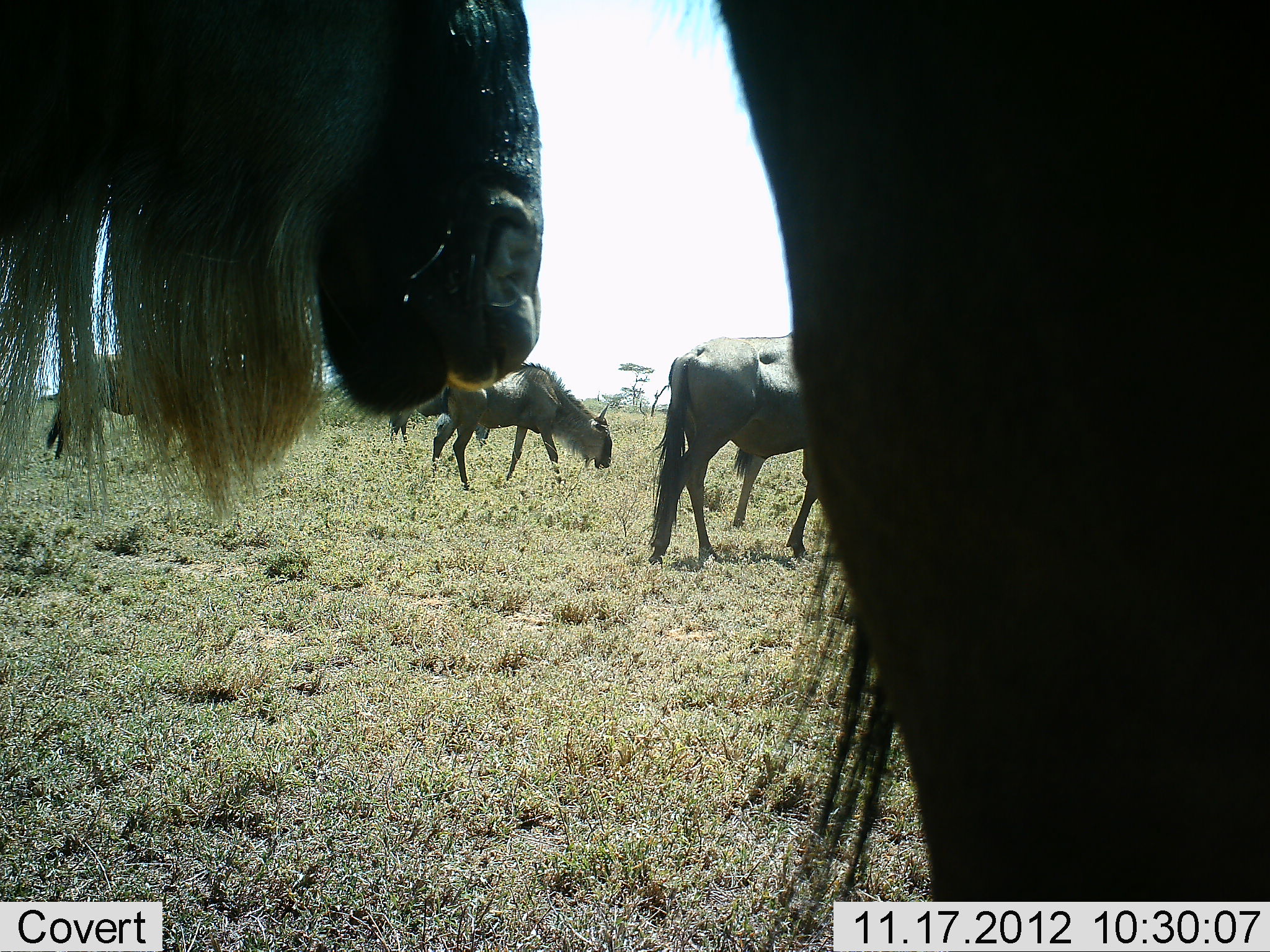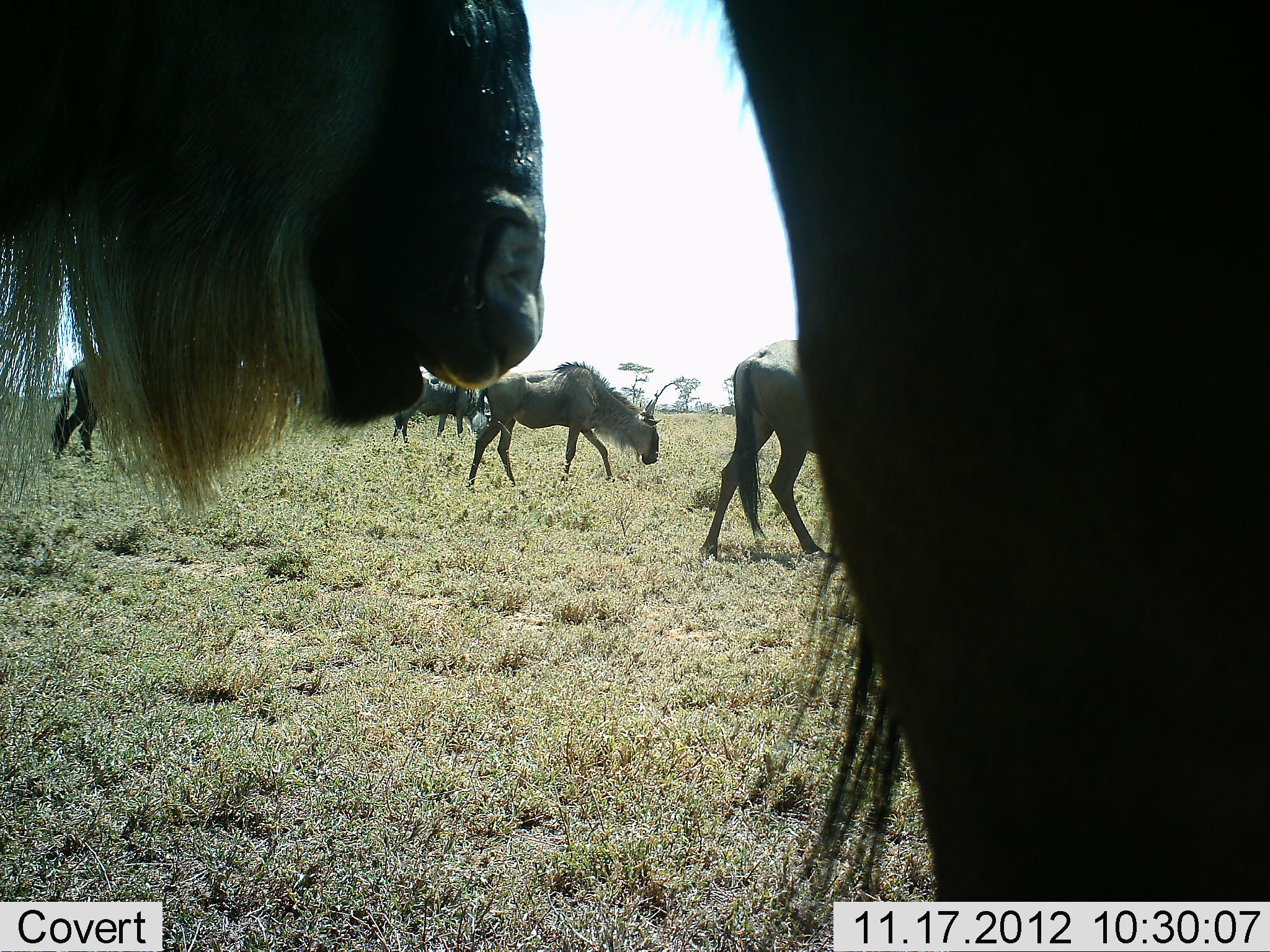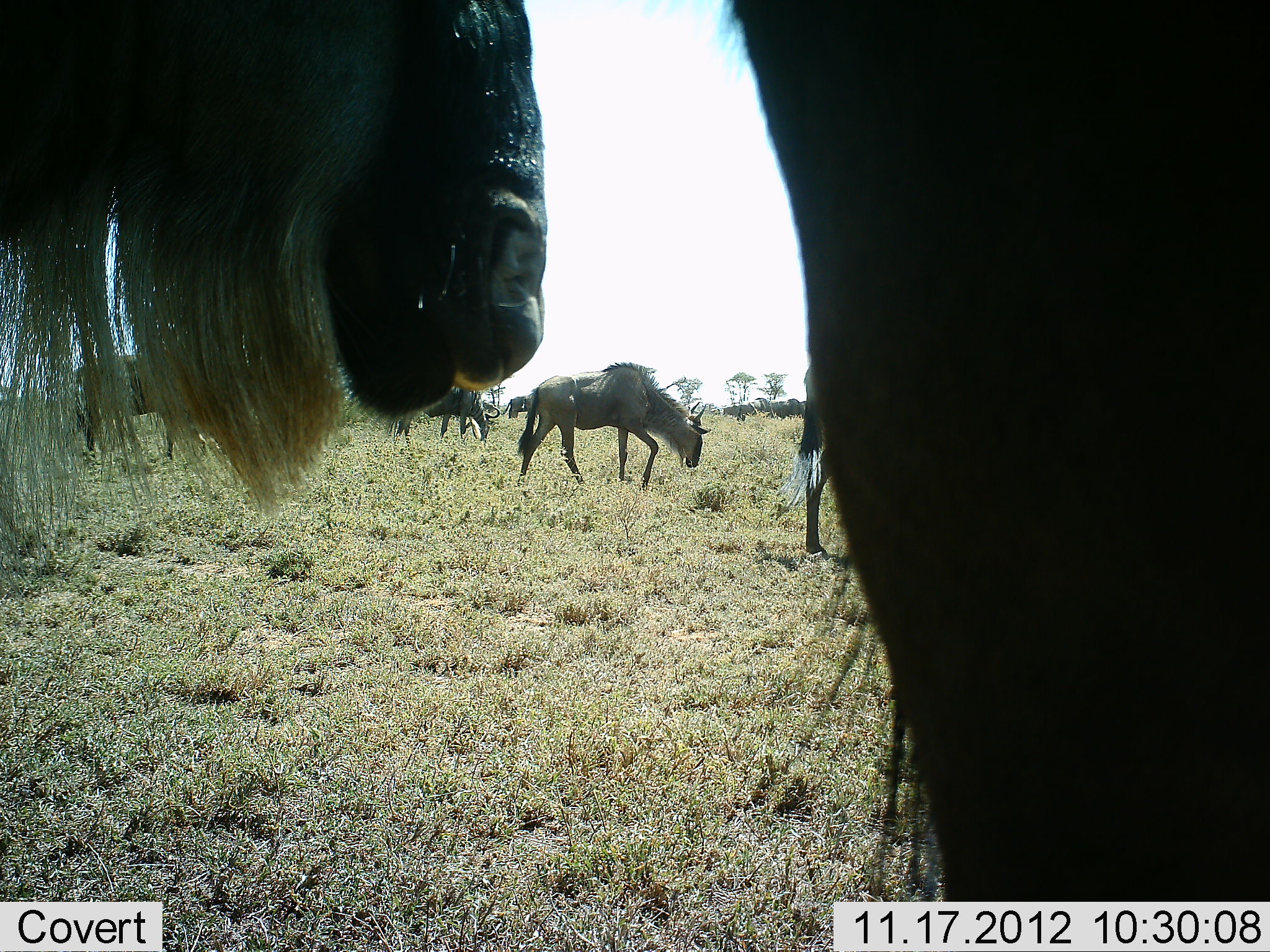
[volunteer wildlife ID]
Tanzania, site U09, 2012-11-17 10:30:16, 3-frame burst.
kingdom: Animalia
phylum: Chordata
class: Mammalia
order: Artiodactyla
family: Bovidae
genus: Connochaetes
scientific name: Connochaetes taurinus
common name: blue wildebeest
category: wildebeest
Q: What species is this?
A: Wildebeest (blue wildebeest) (Connochaetes taurinus).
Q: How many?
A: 7.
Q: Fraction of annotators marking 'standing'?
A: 80%.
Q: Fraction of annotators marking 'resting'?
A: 0%.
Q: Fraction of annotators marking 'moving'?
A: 90%.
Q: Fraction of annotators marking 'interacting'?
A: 0%.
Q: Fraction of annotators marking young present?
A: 0%.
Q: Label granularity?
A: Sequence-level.